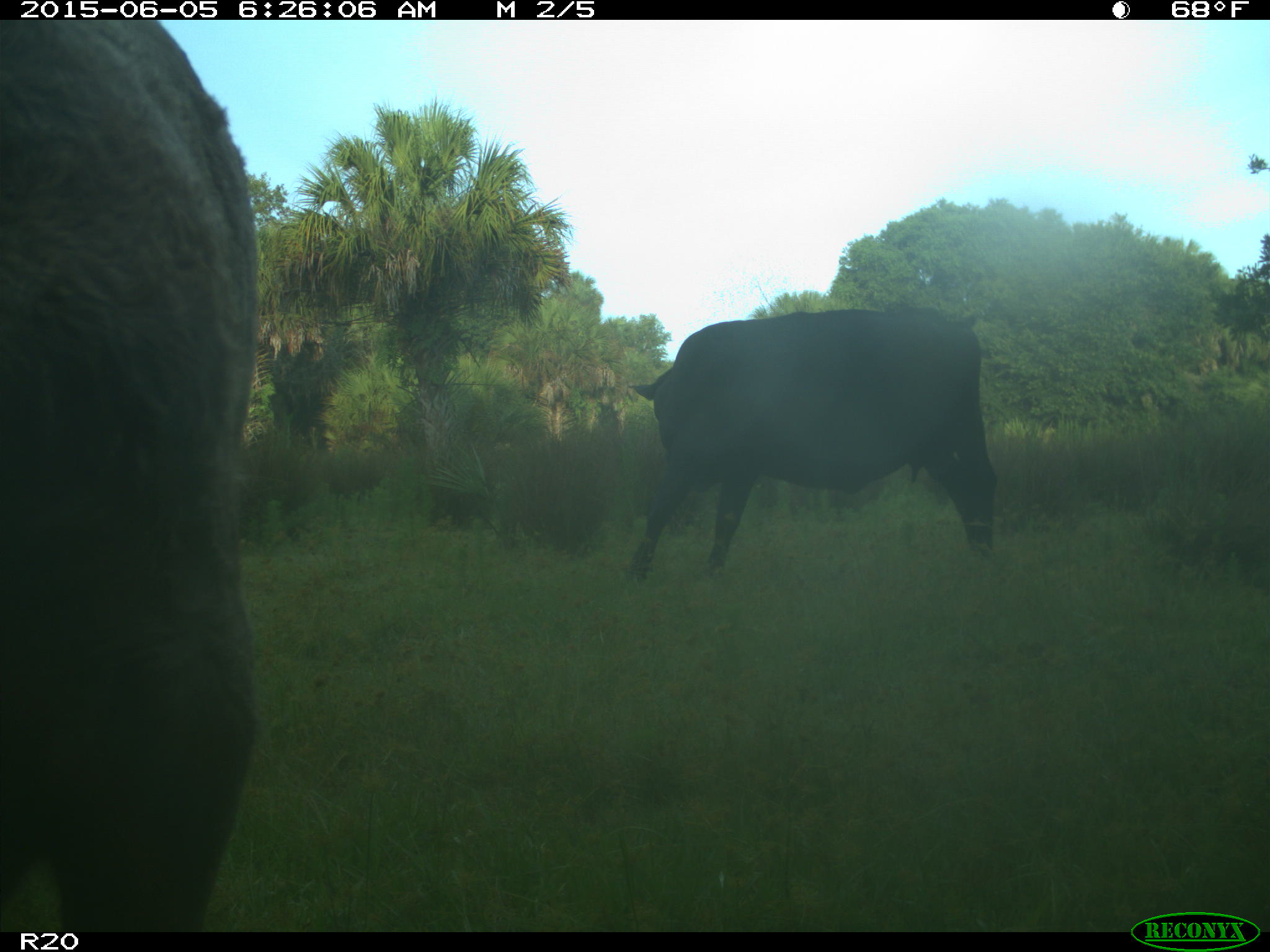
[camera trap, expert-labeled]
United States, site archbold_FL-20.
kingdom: Animalia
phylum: Chordata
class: Mammalia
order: Artiodactyla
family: Bovidae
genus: Bos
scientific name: Bos taurus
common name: domestic cow